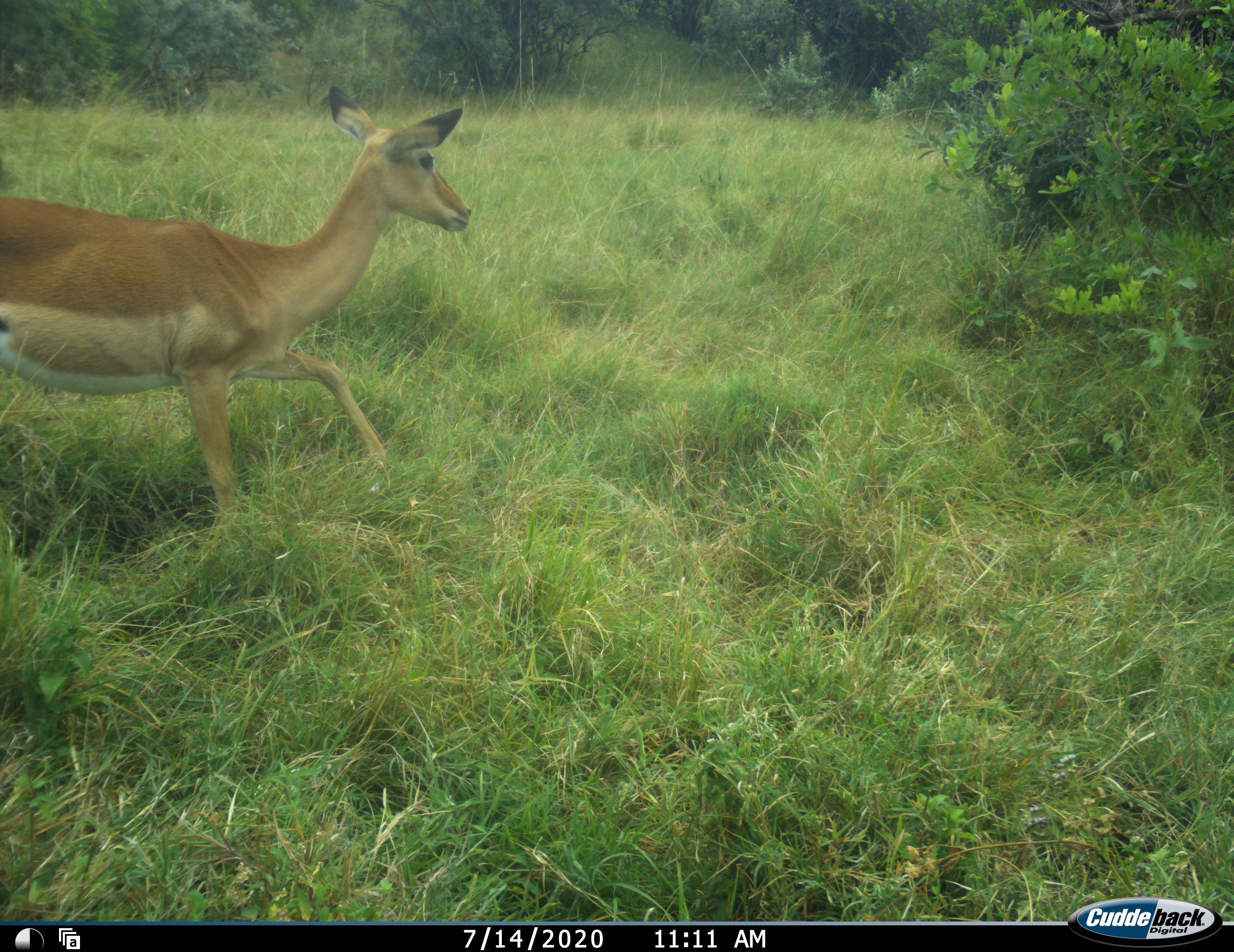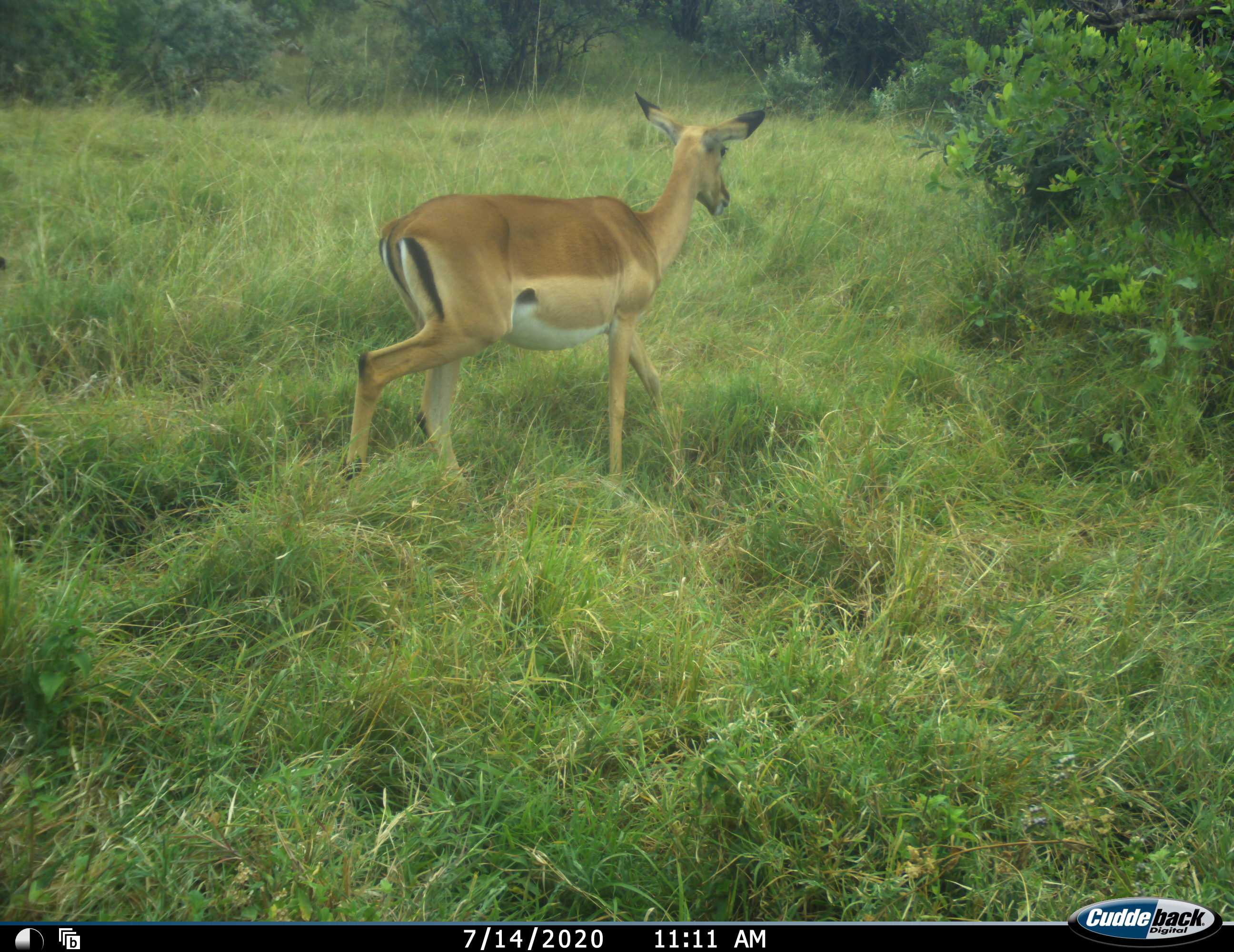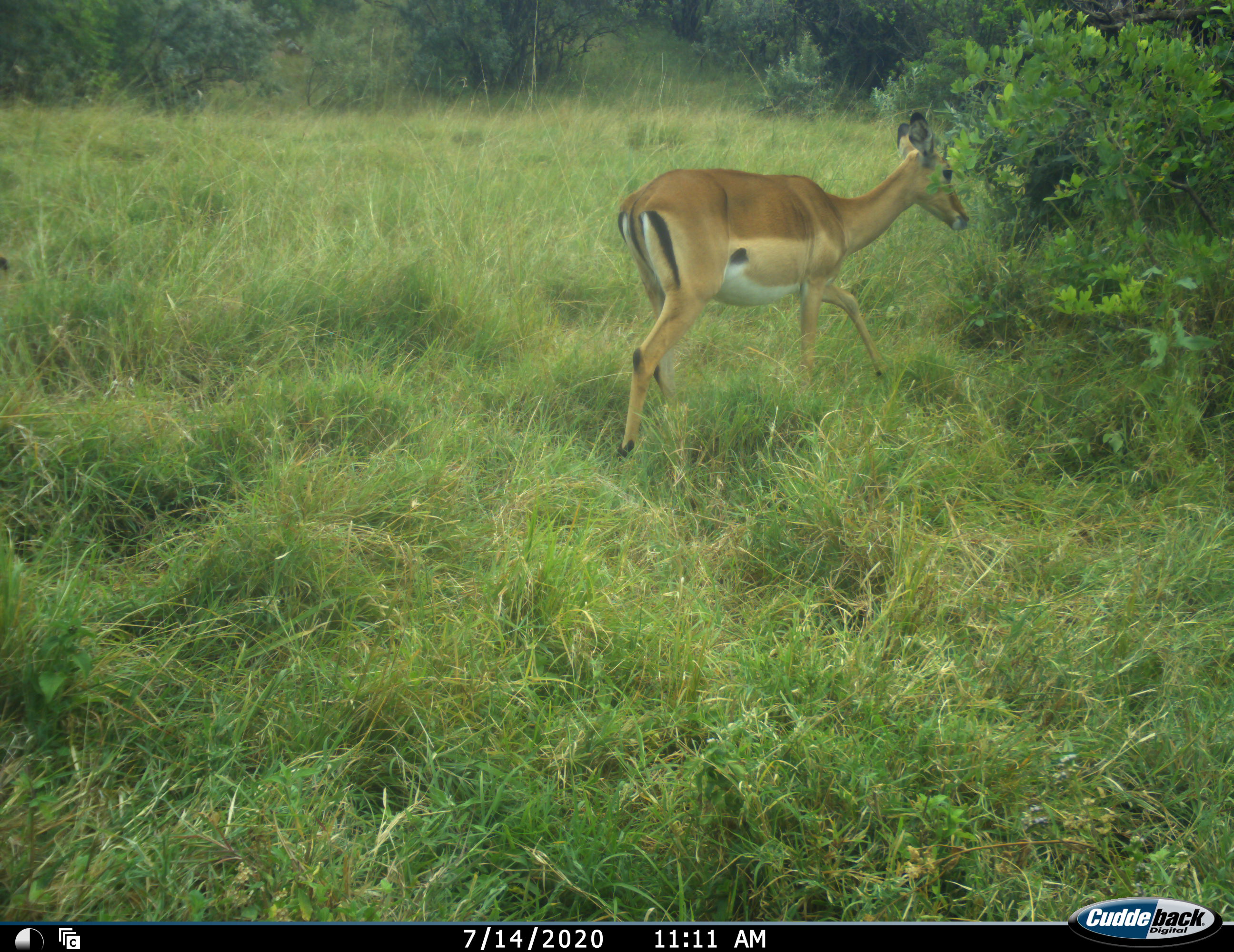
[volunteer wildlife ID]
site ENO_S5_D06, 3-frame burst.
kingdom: Animalia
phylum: Chordata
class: Mammalia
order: Artiodactyla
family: Bovidae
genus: Aepyceros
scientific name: Aepyceros melampus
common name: impala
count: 1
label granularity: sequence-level